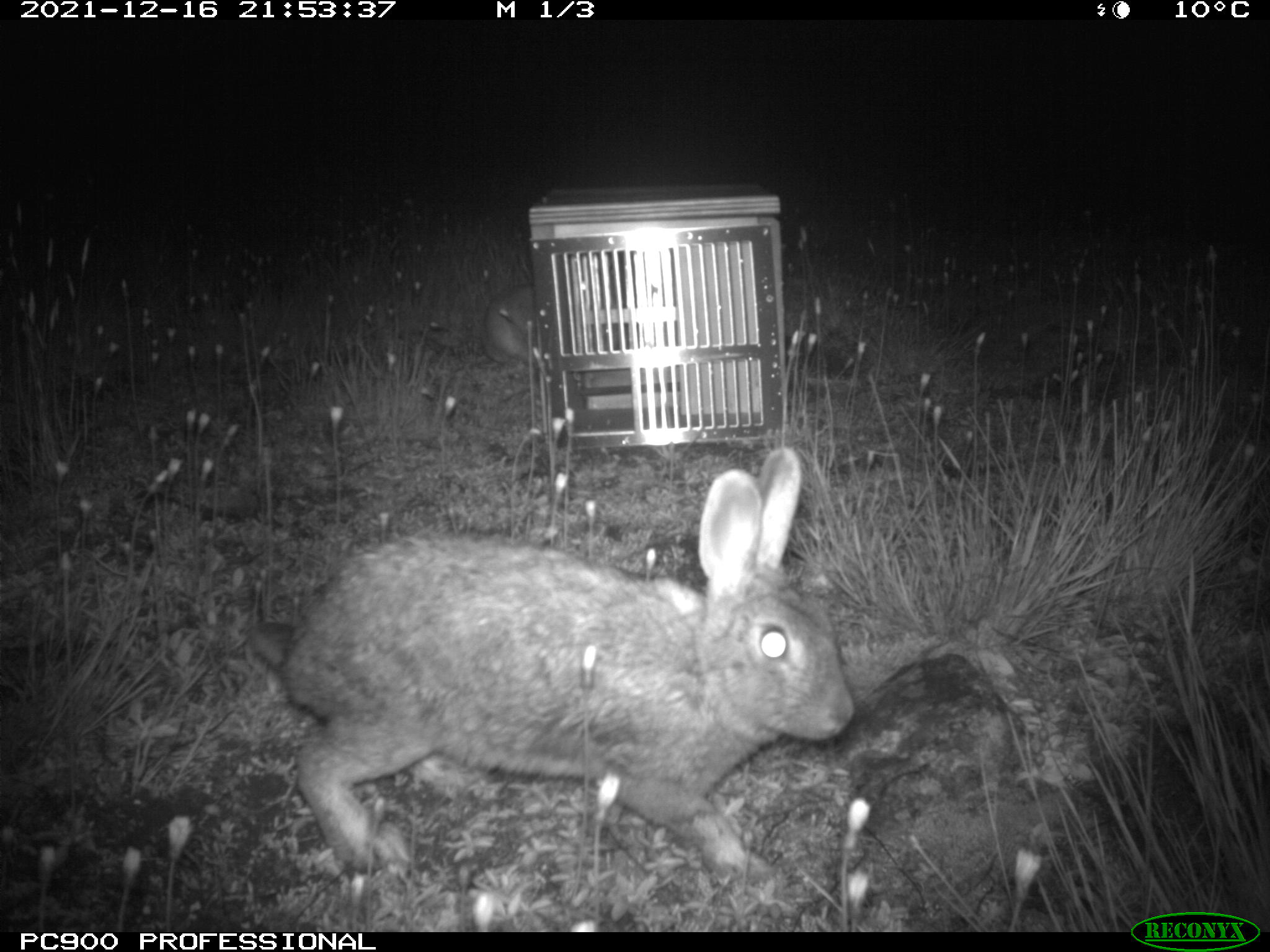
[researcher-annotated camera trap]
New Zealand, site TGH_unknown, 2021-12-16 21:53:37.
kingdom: Animalia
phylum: Chordata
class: Mammalia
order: Lagomorpha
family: Leporidae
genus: Oryctolagus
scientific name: Oryctolagus cuniculus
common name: european rabbit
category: rabbit